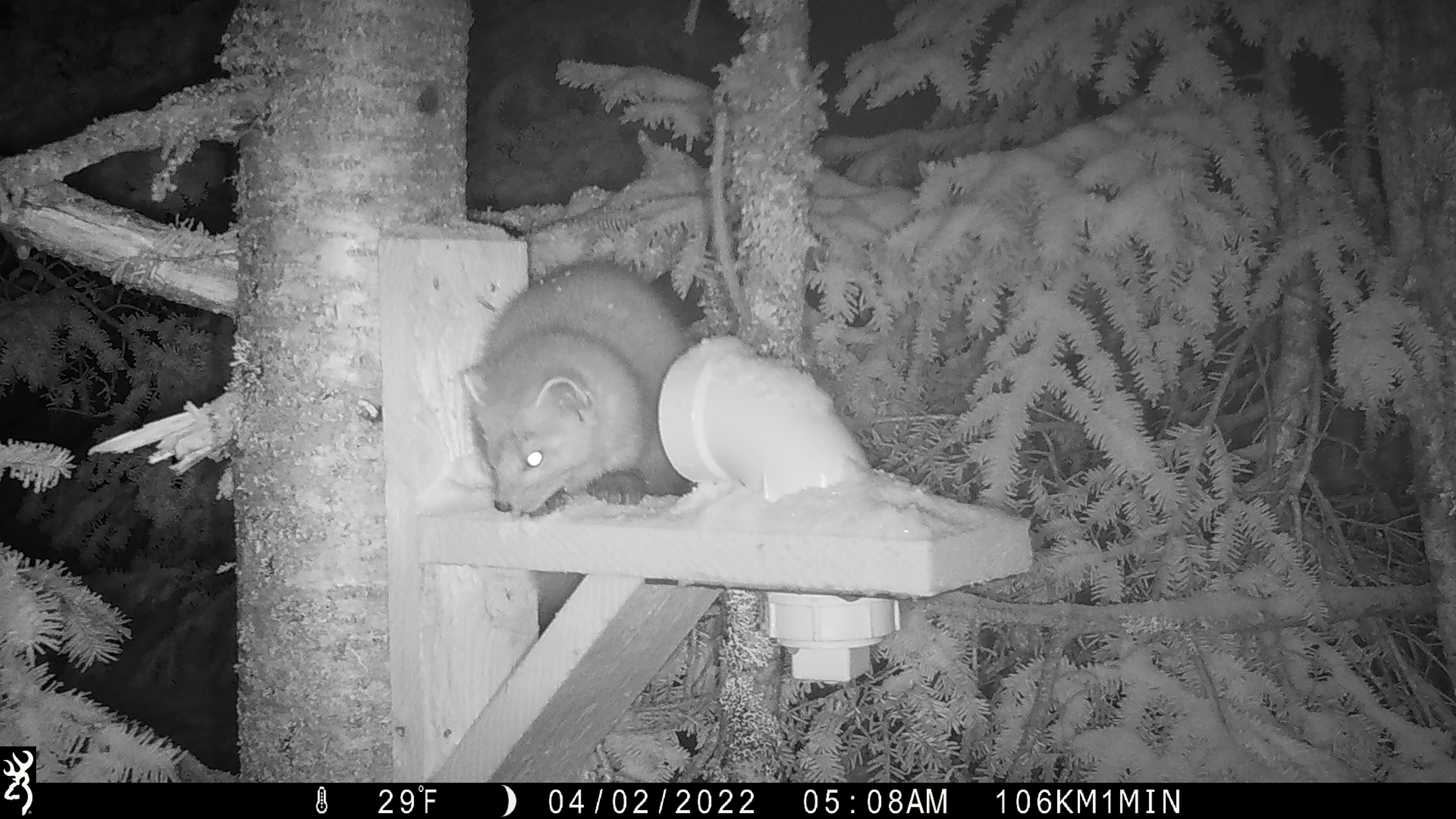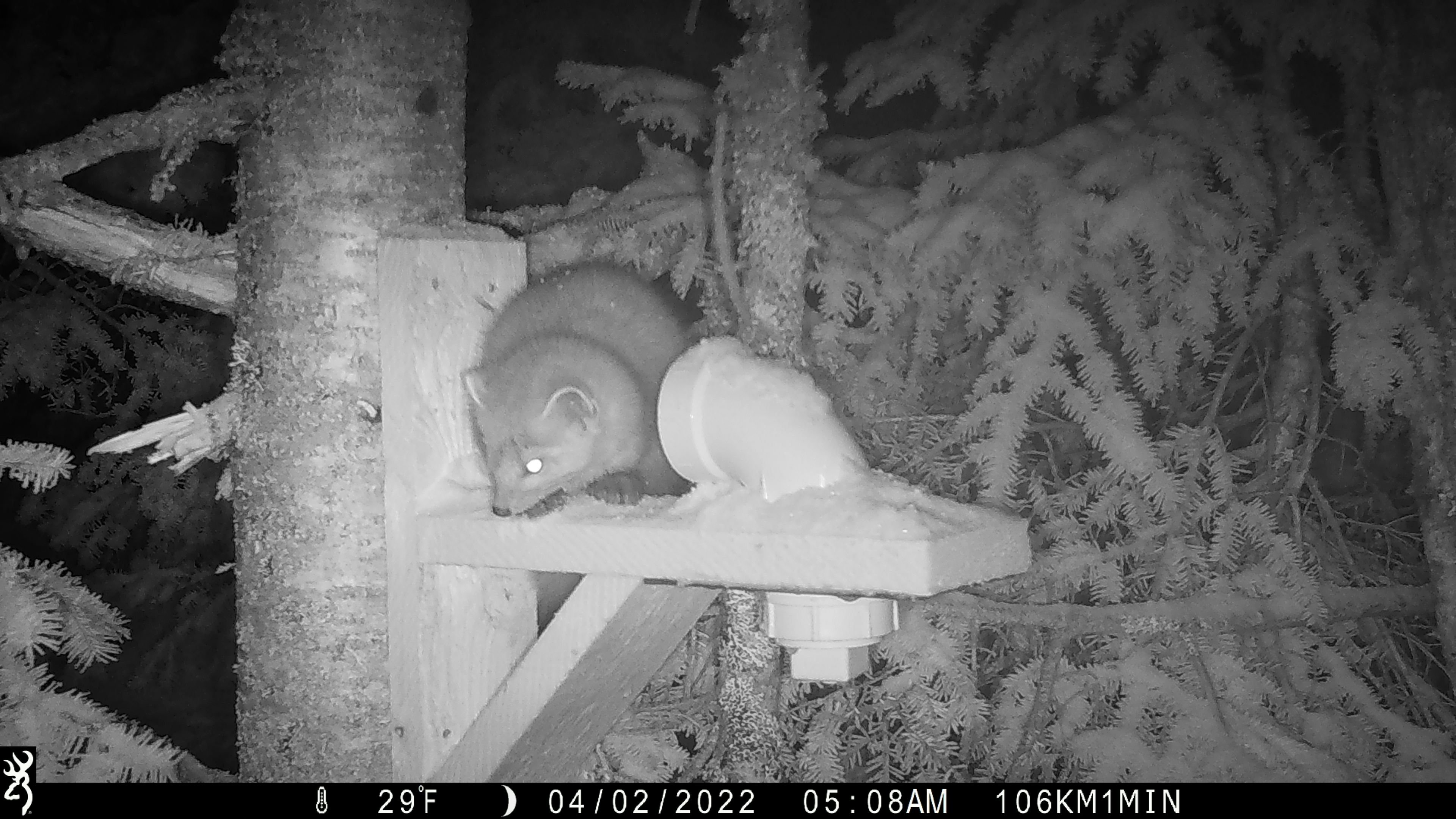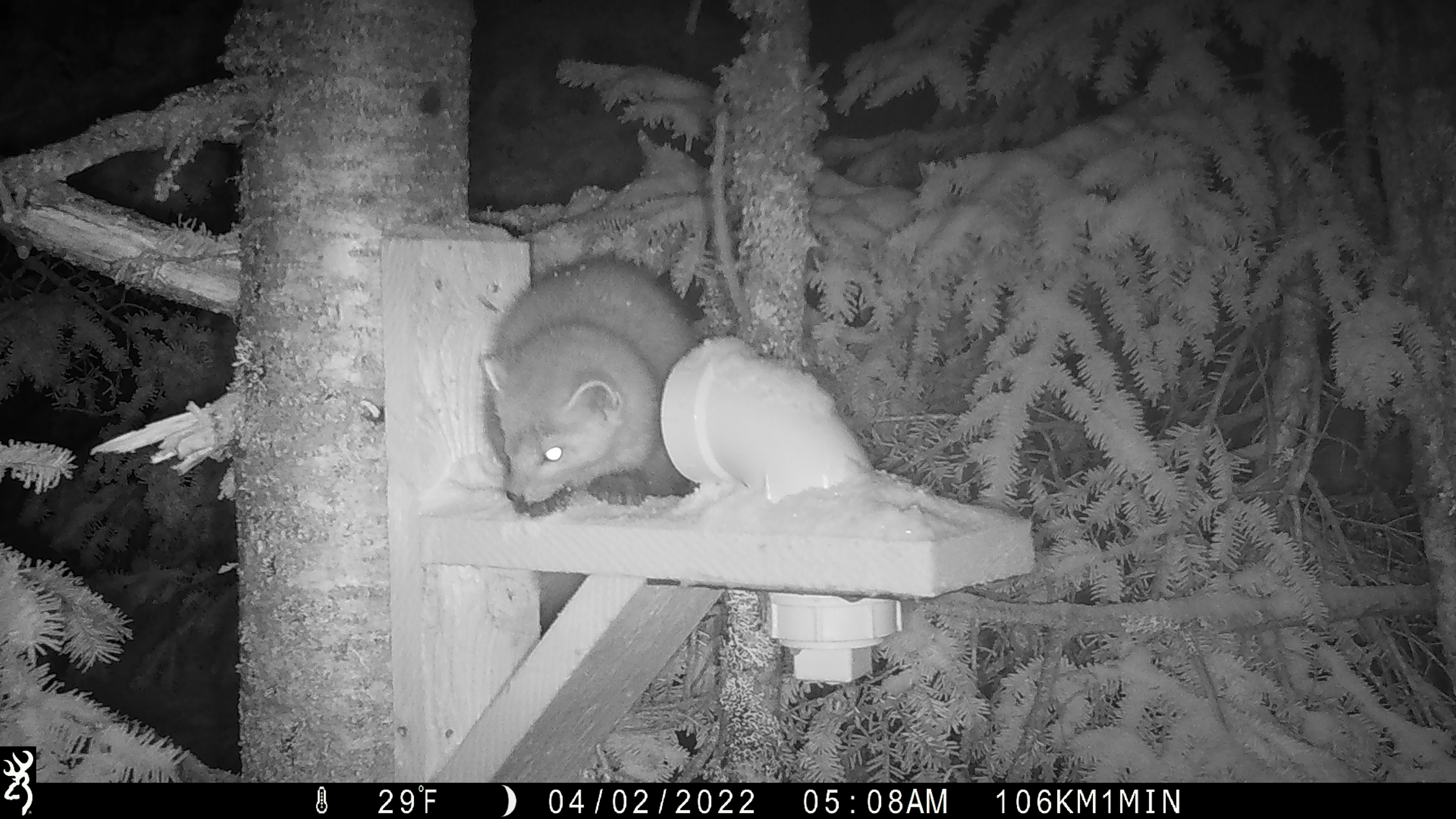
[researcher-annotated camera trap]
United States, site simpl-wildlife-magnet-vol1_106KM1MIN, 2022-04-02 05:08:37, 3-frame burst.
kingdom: Animalia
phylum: Chordata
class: Mammalia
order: Carnivora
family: Mustelidae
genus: Martes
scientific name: Martes americana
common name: american marten